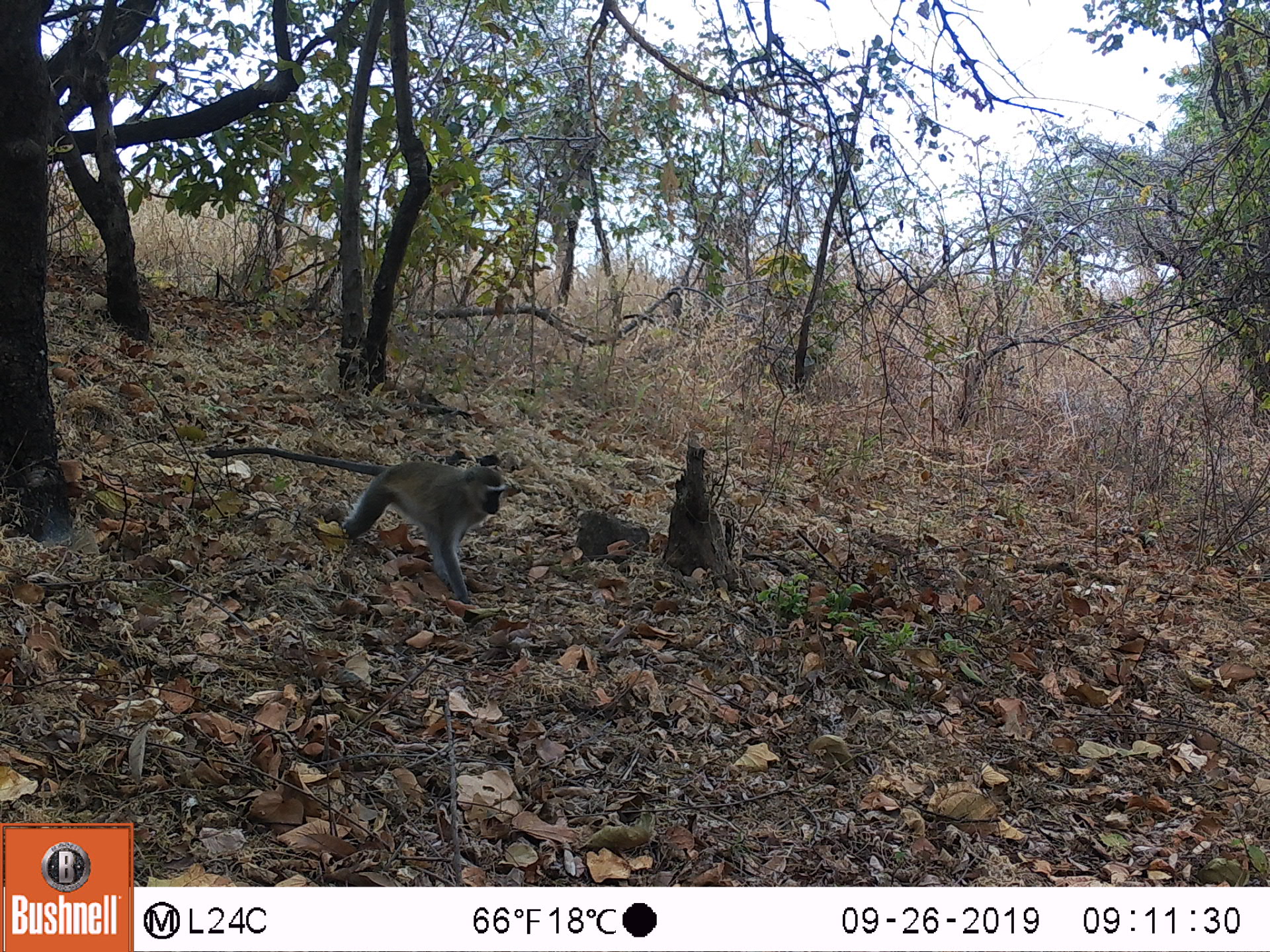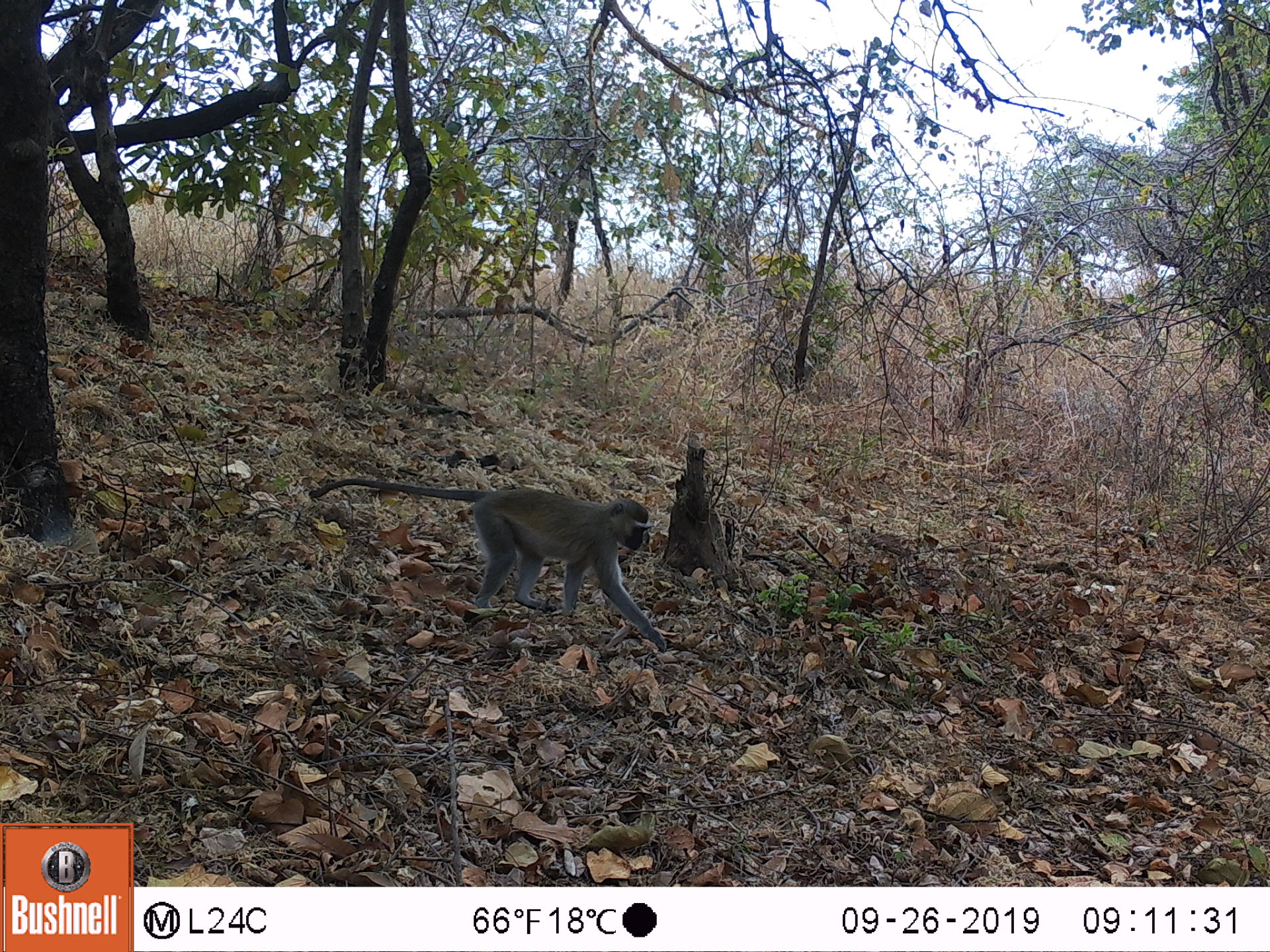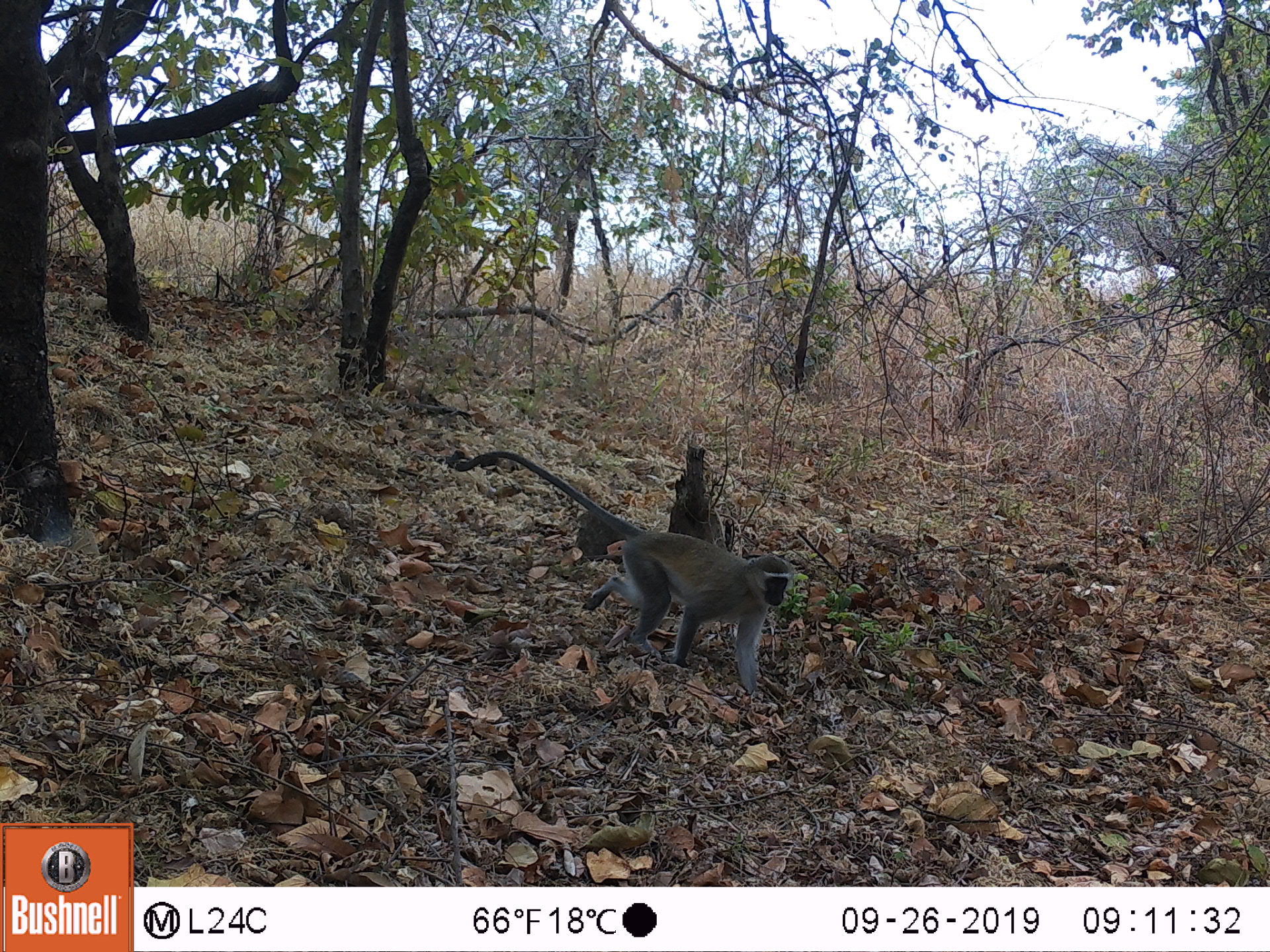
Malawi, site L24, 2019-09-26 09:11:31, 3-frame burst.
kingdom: Animalia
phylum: Chordata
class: Mammalia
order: Primates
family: Cercopithecidae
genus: Chlorocebus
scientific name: Chlorocebus pygerythrus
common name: vervet monkey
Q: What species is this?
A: Vervet monkey (Chlorocebus pygerythrus).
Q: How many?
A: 1.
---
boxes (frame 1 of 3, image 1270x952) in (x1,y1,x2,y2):
vervet monkey: (206,434,511,601)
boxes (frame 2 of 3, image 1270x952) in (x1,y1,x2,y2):
vervet monkey: (310,475,664,651)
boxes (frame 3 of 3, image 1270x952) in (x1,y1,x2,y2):
vervet monkey: (467,448,786,690)